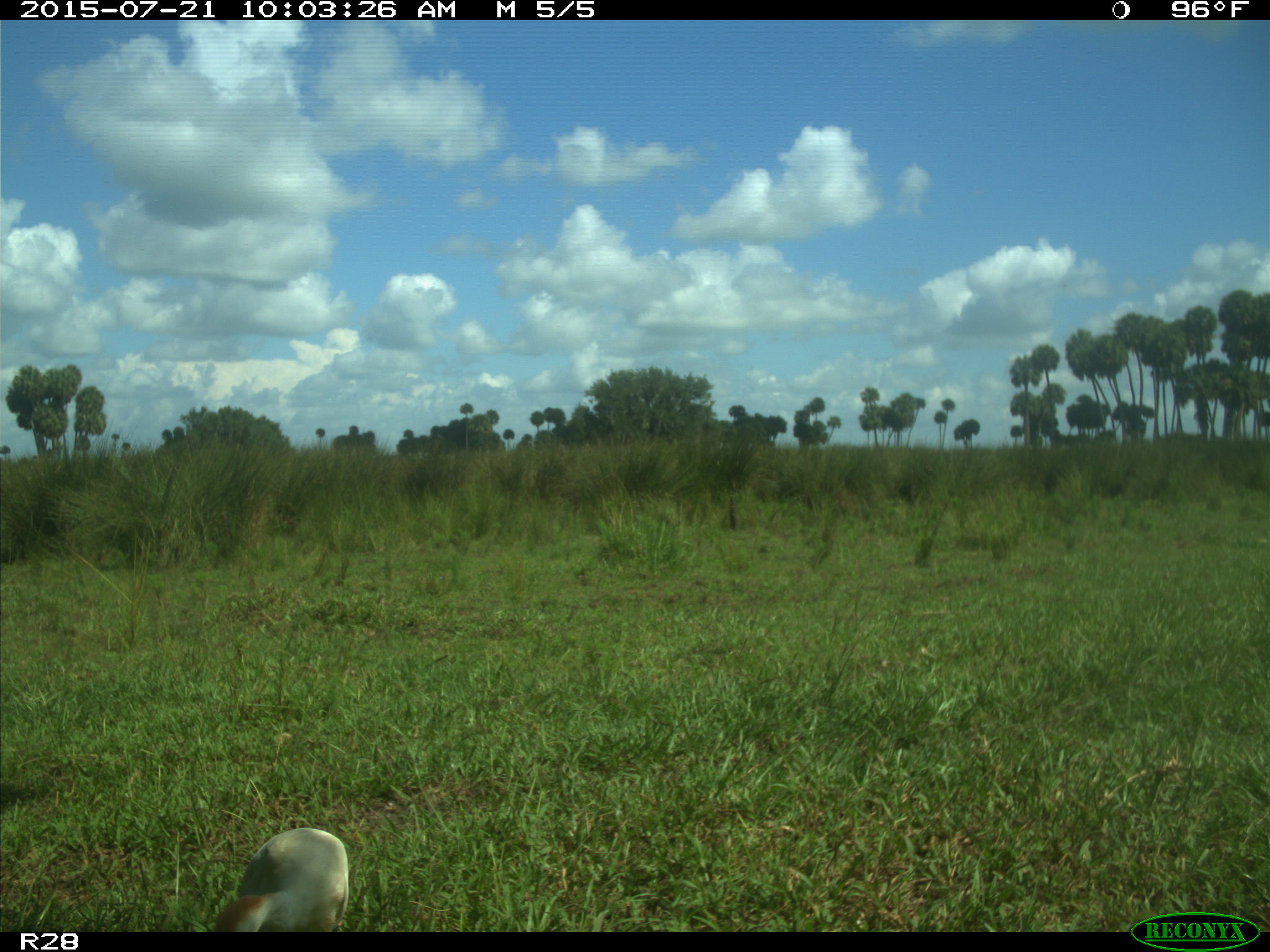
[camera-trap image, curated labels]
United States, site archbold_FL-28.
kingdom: Animalia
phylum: Chordata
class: Aves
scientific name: Aves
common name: birds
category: unidentified bird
Unidentified bird (birds) (Aves).